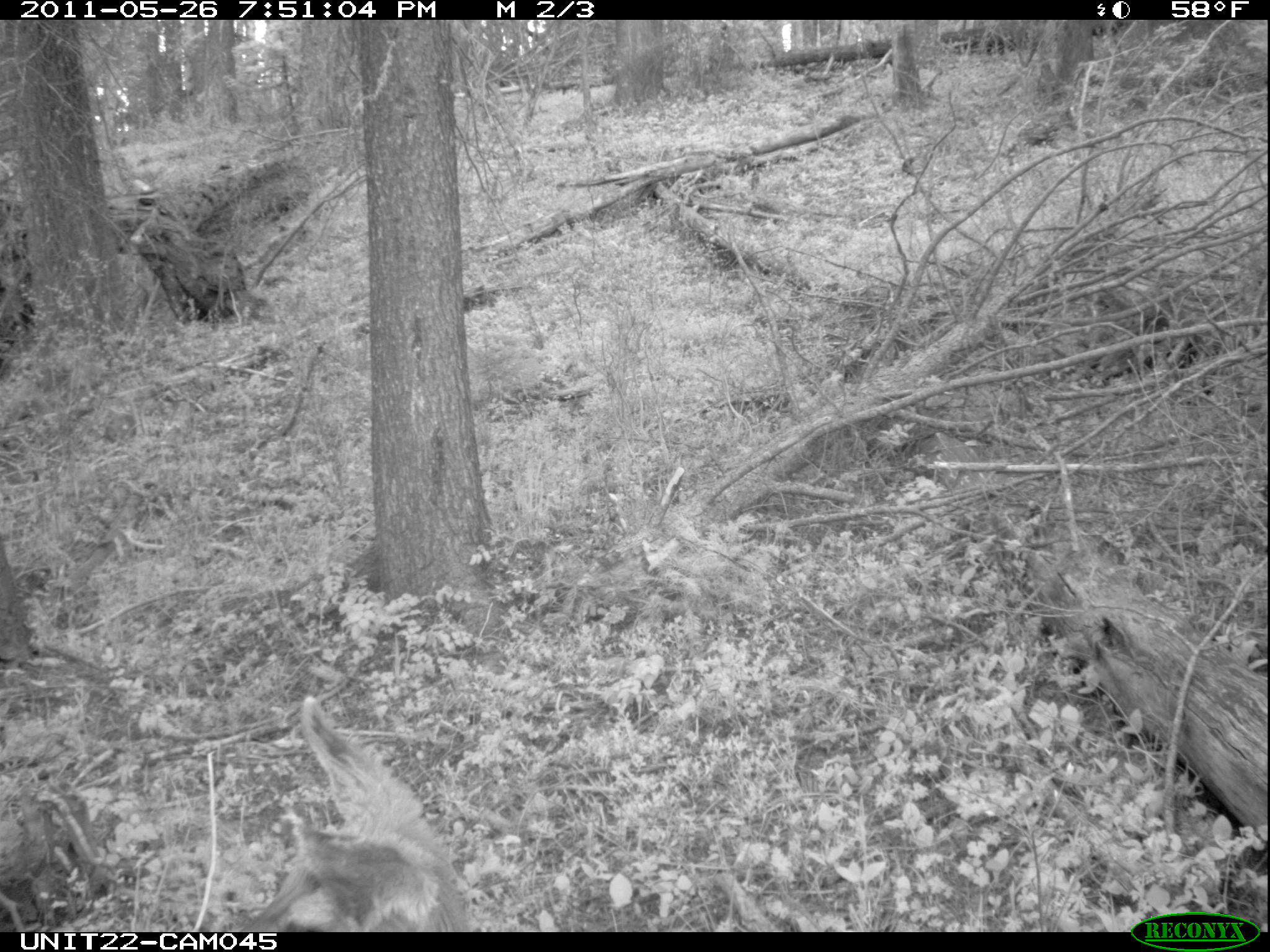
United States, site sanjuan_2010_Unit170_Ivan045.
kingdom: Animalia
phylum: Chordata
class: Mammalia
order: Artiodactyla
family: Cervidae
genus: Odocoileus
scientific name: Odocoileus hemionus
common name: mule deer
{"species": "Odocoileus hemionus (mule deer)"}